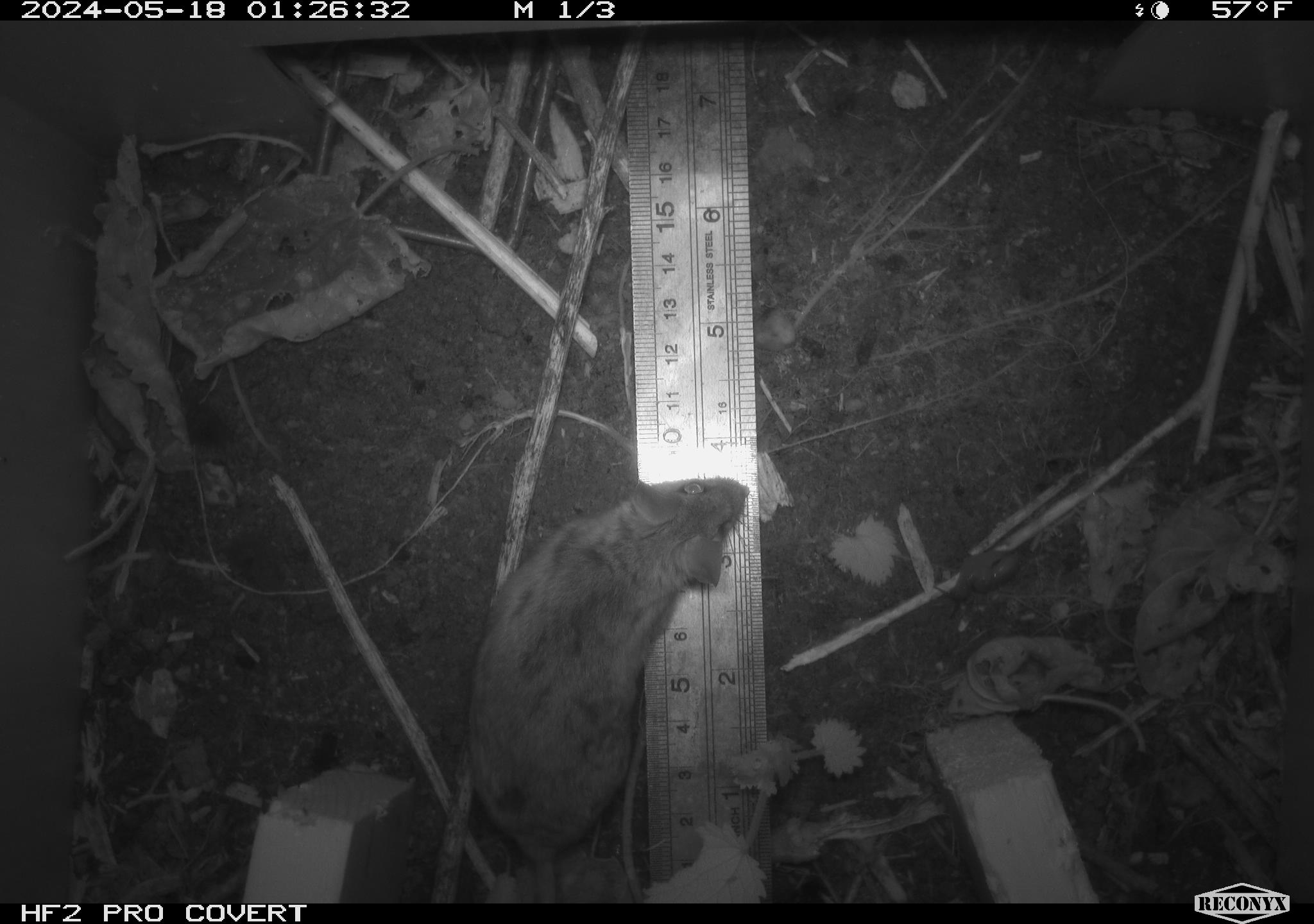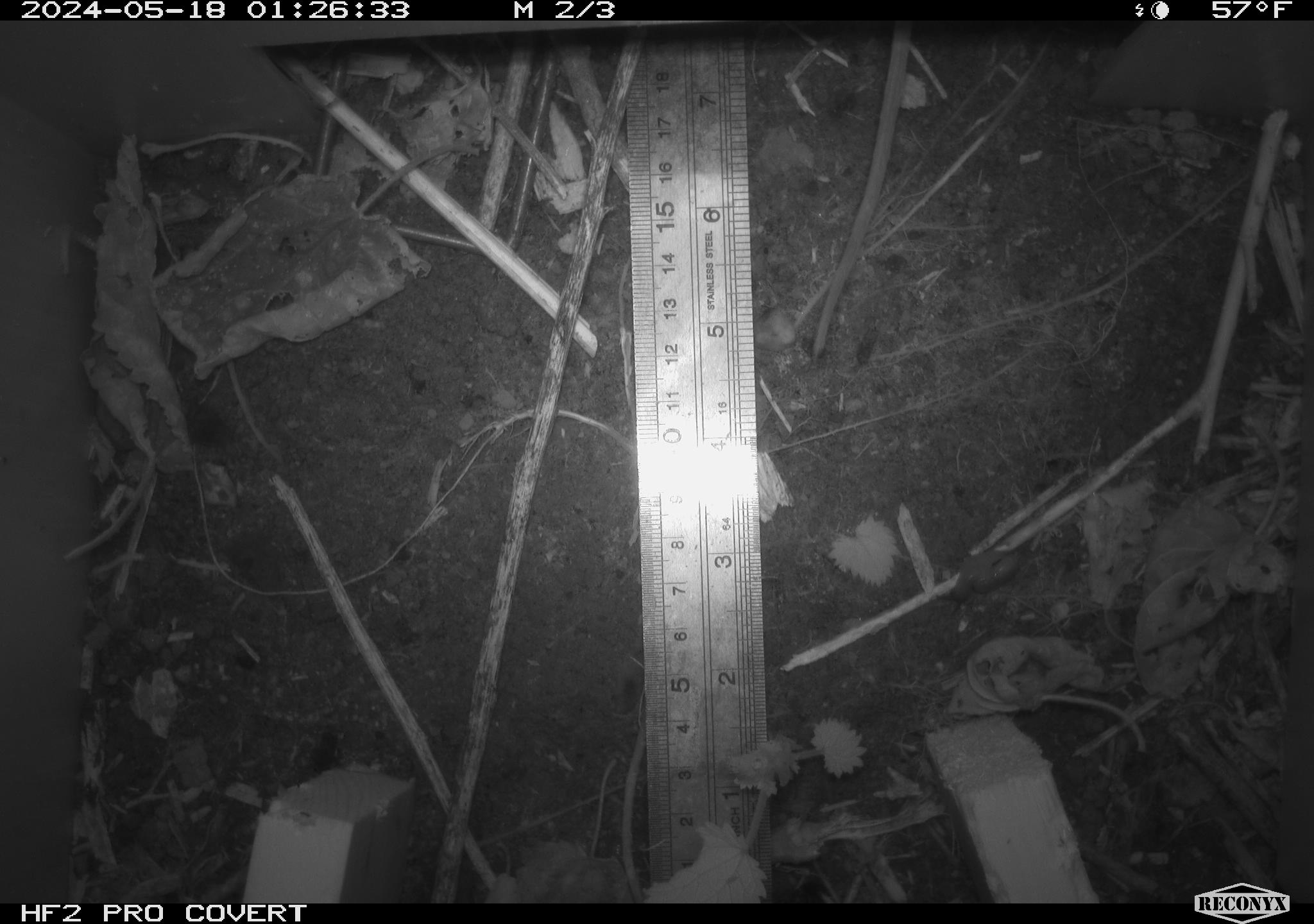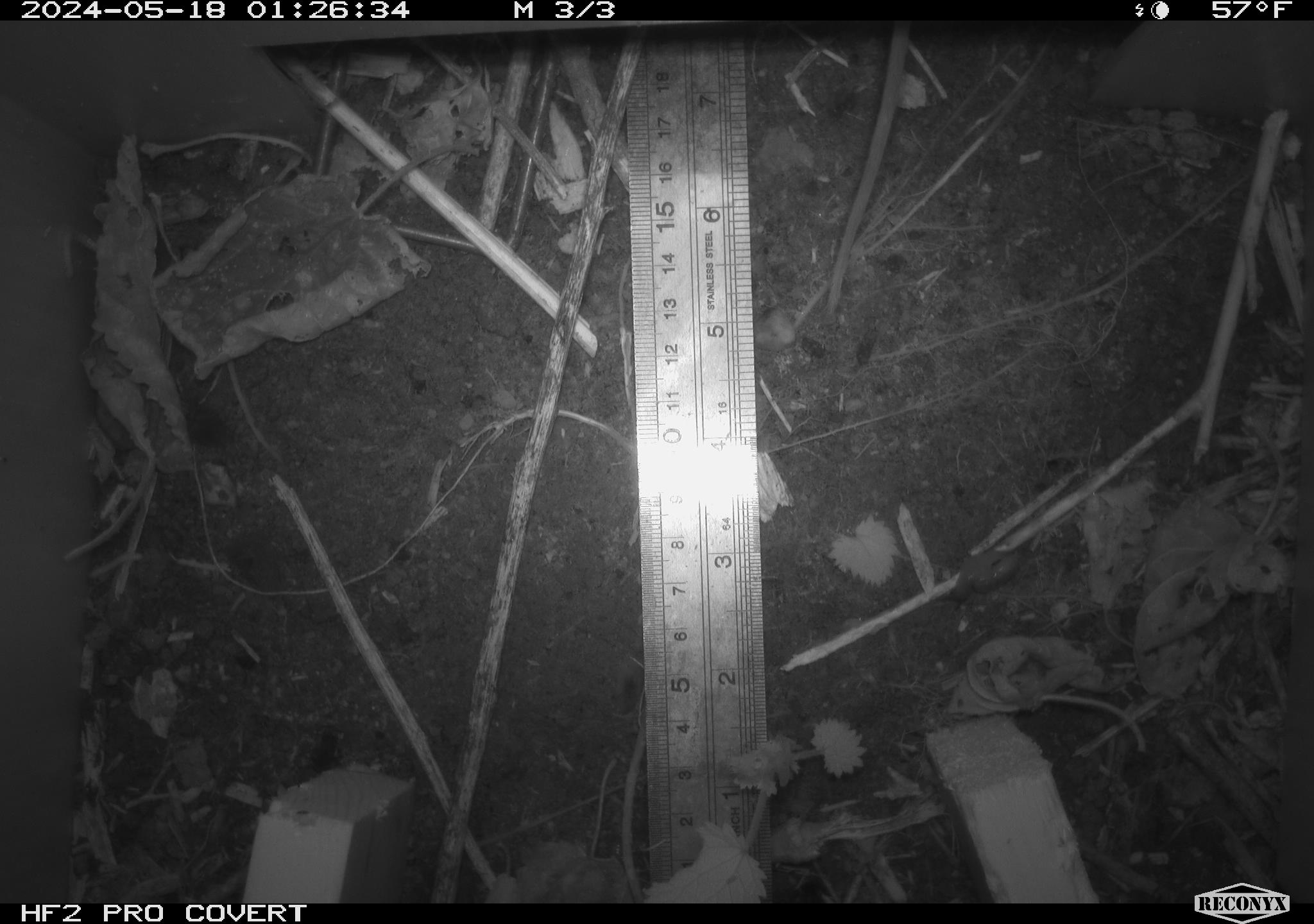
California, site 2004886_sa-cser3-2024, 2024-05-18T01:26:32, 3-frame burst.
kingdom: Animalia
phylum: Chordata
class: Mammalia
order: Rodentia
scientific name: Rodentia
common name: rodent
Rodent (Rodentia).